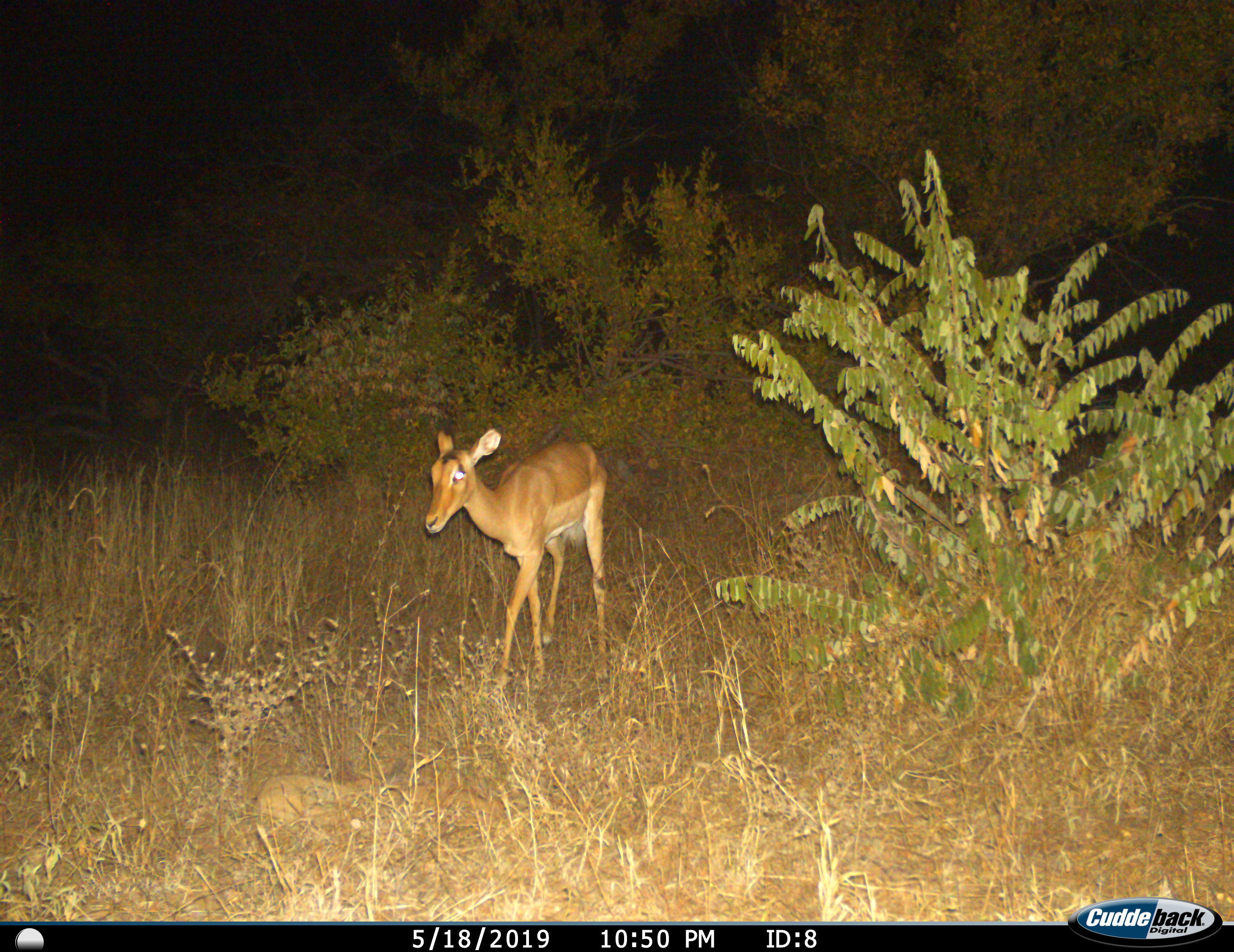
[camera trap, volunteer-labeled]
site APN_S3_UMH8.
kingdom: Animalia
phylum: Chordata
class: Mammalia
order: Artiodactyla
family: Bovidae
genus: Aepyceros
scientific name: Aepyceros melampus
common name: impala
Impala (Aepyceros melampus), count 1. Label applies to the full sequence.